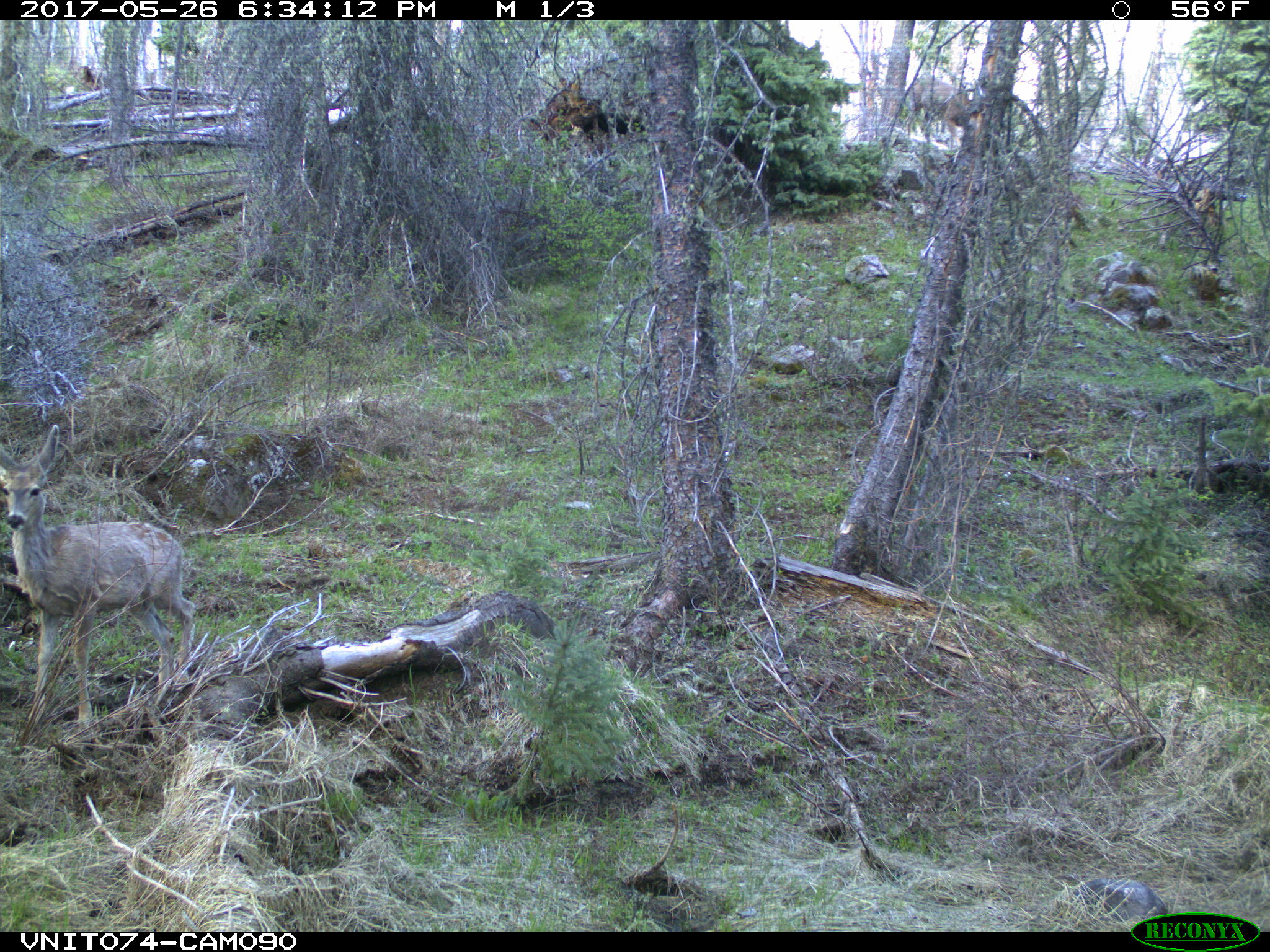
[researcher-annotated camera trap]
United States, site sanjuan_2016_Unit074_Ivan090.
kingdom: Animalia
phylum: Chordata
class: Mammalia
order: Artiodactyla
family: Cervidae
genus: Odocoileus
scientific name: Odocoileus hemionus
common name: mule deer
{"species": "Odocoileus hemionus (mule deer)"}